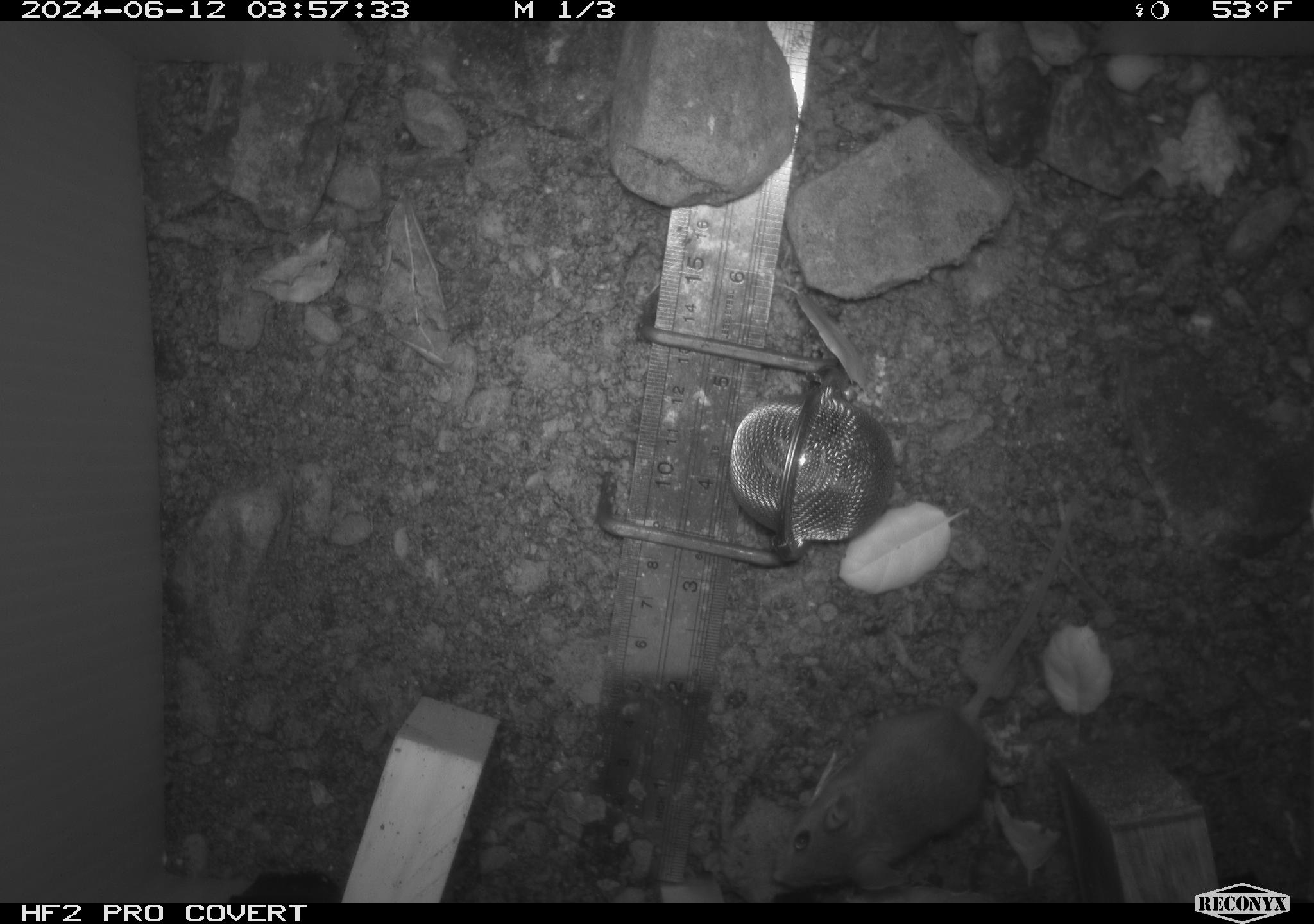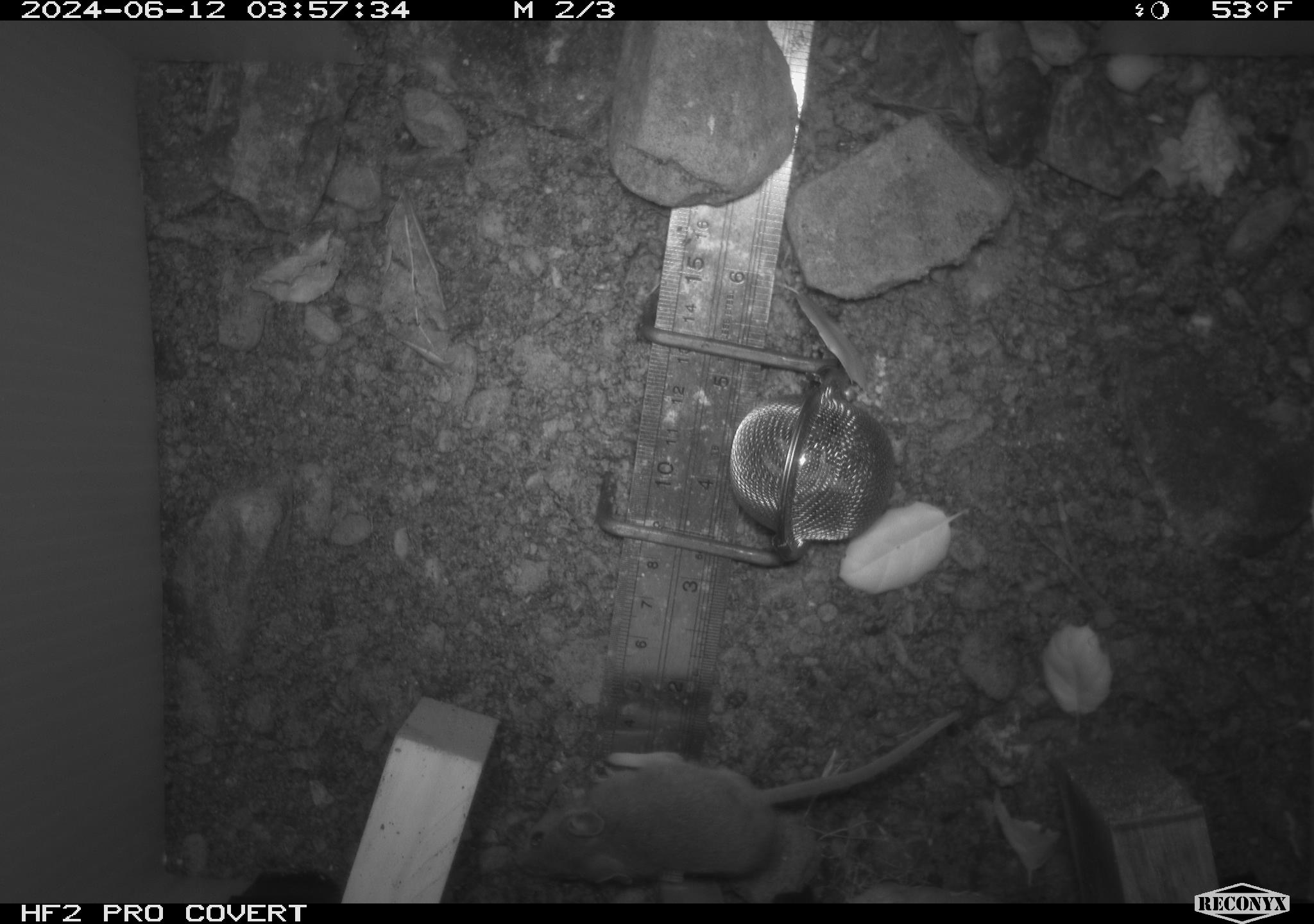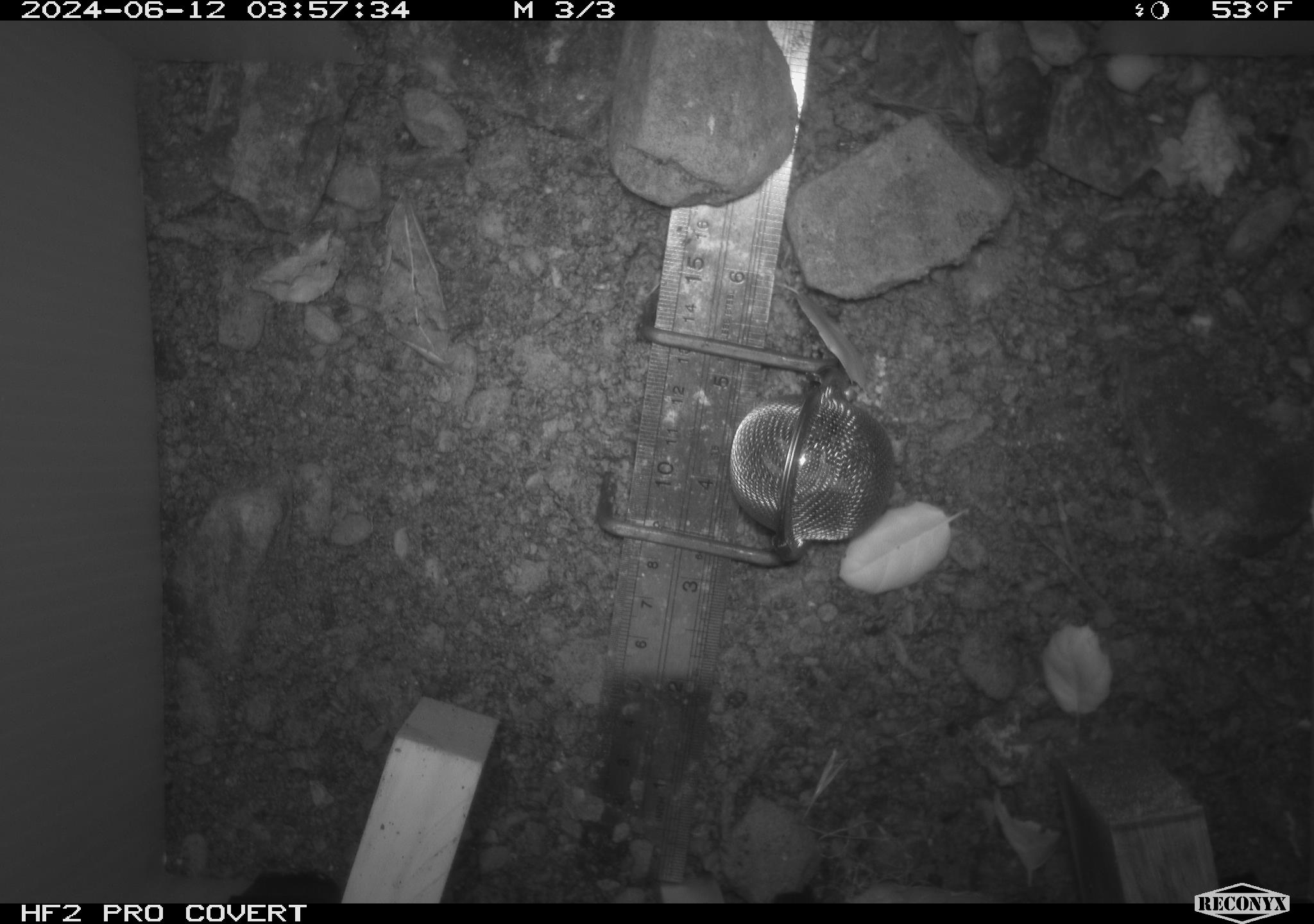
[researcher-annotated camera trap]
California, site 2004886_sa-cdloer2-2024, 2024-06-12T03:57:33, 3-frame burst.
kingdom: Animalia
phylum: Chordata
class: Mammalia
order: Rodentia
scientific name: Rodentia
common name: mouse species